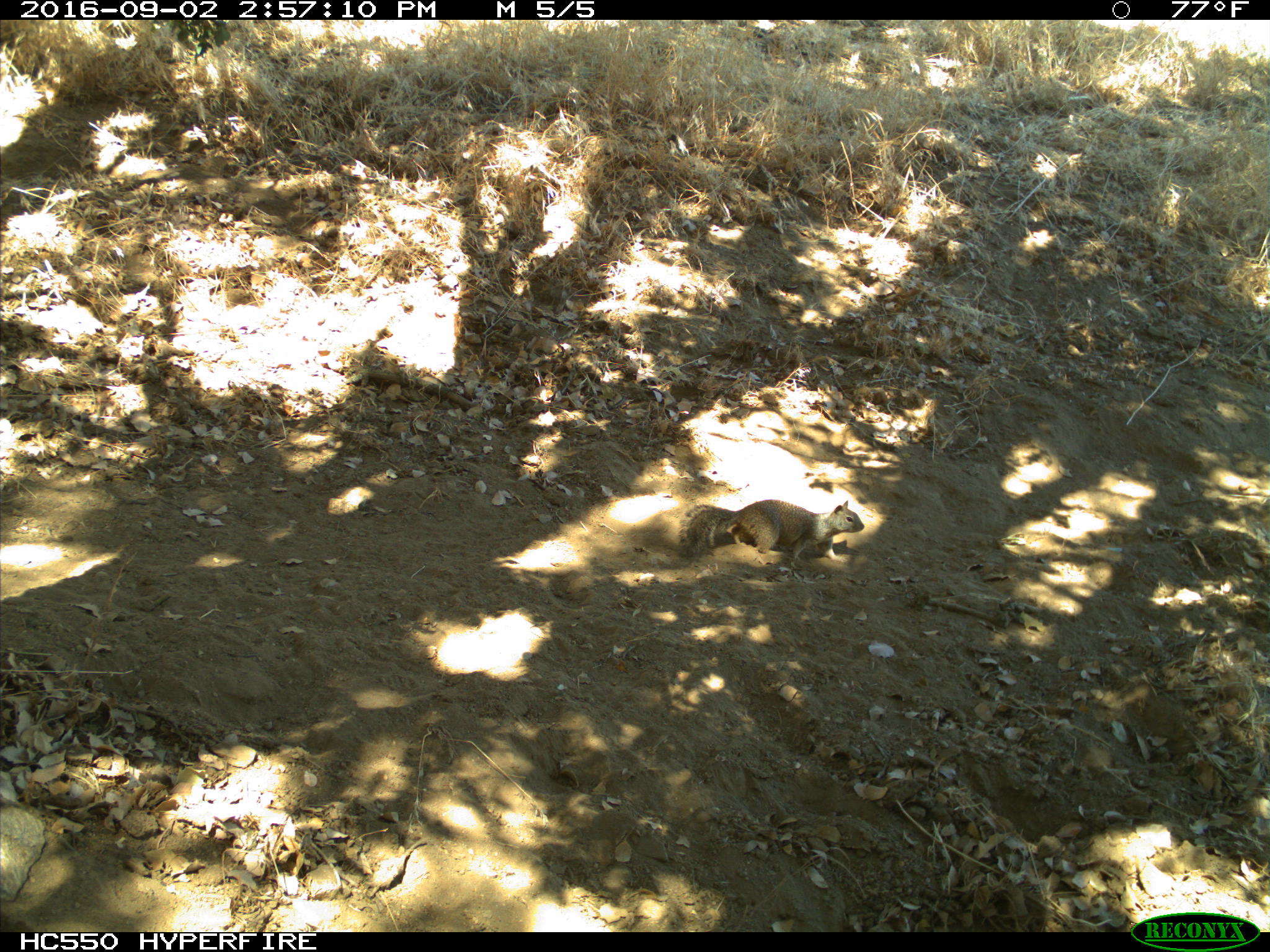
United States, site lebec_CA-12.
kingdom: Animalia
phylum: Chordata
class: Mammalia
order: Rodentia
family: Sciuridae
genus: Otospermophilus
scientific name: Otospermophilus beecheyi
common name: california ground squirrel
Otospermophilus beecheyi (california ground squirrel).